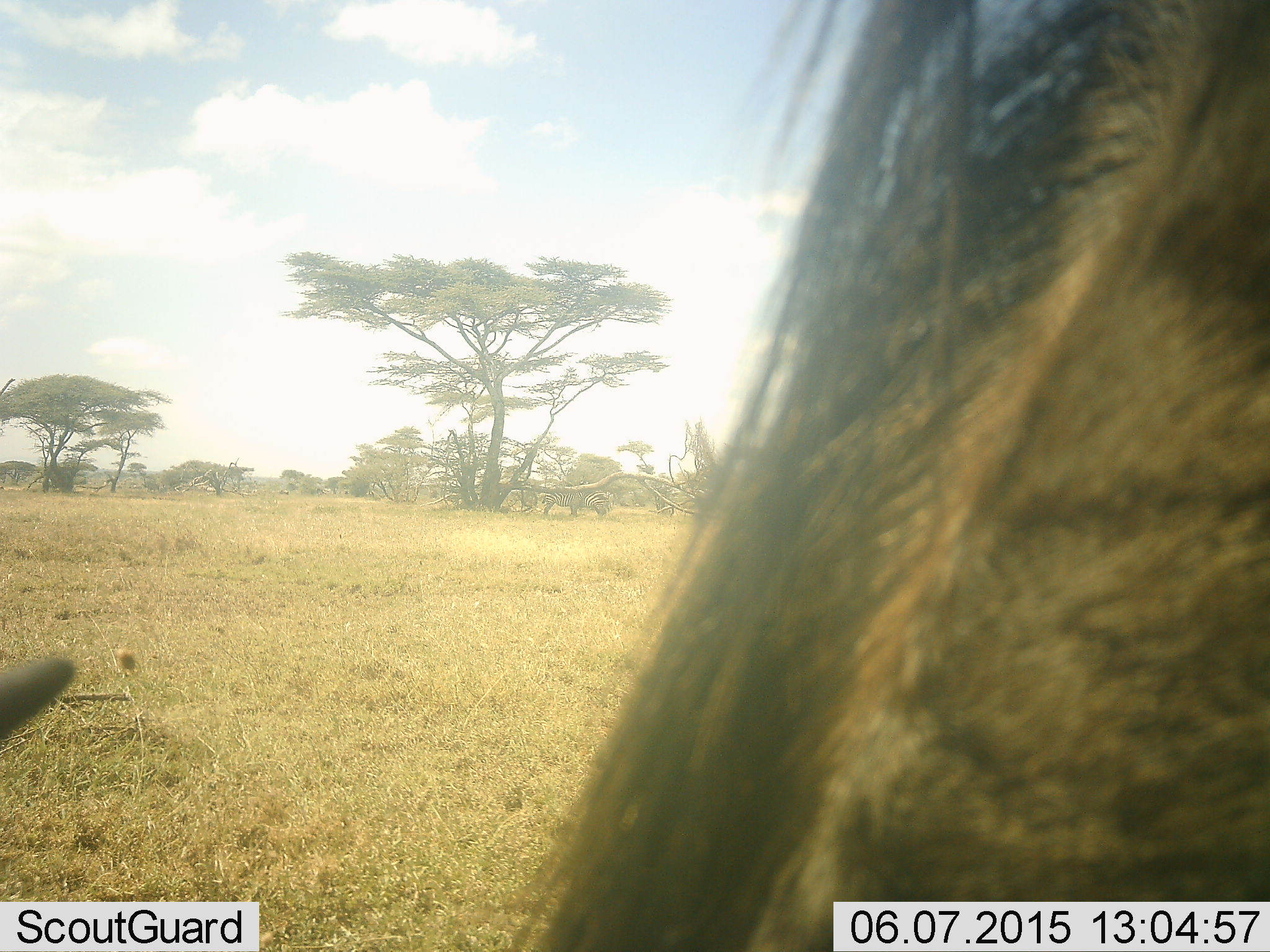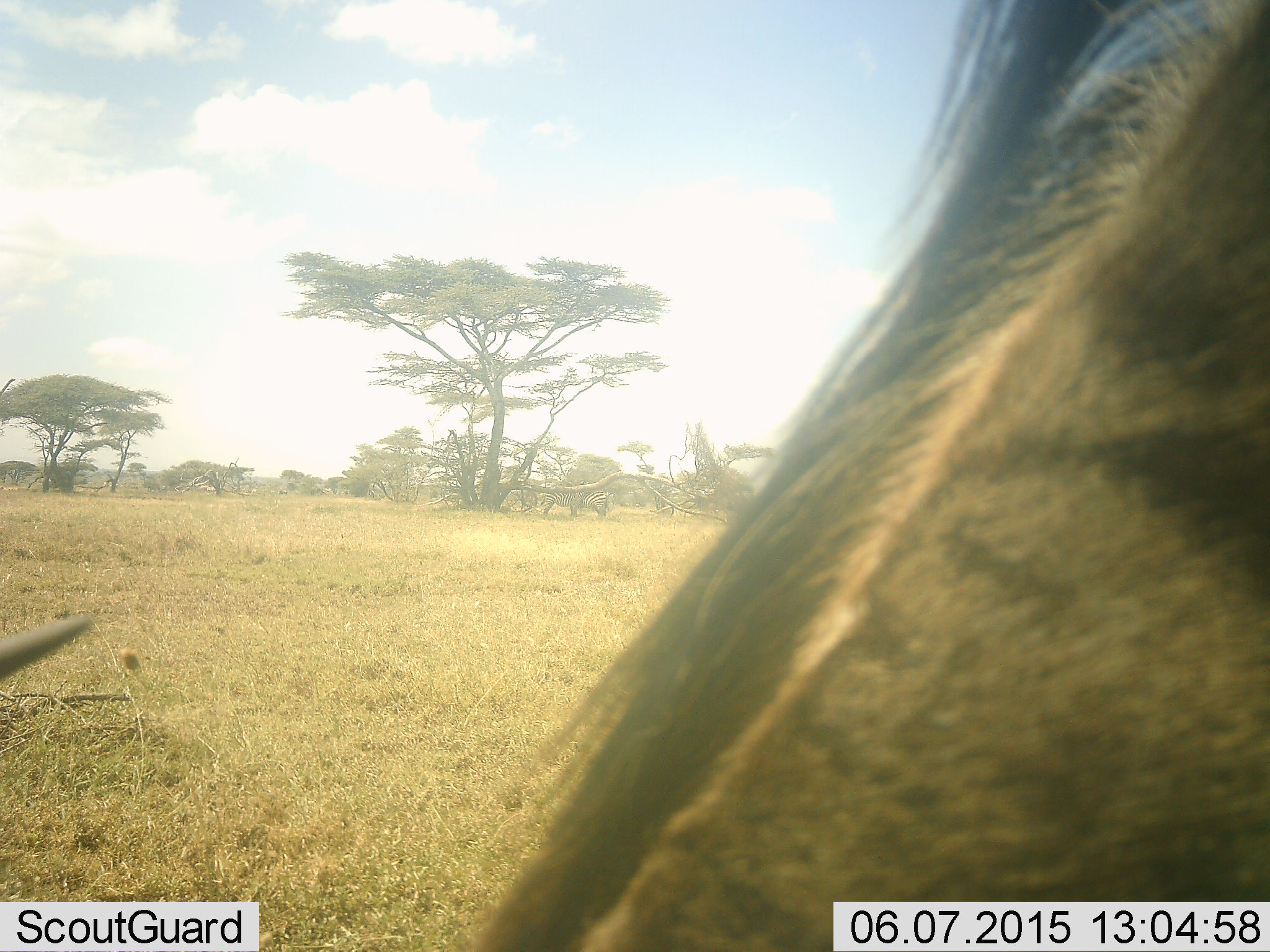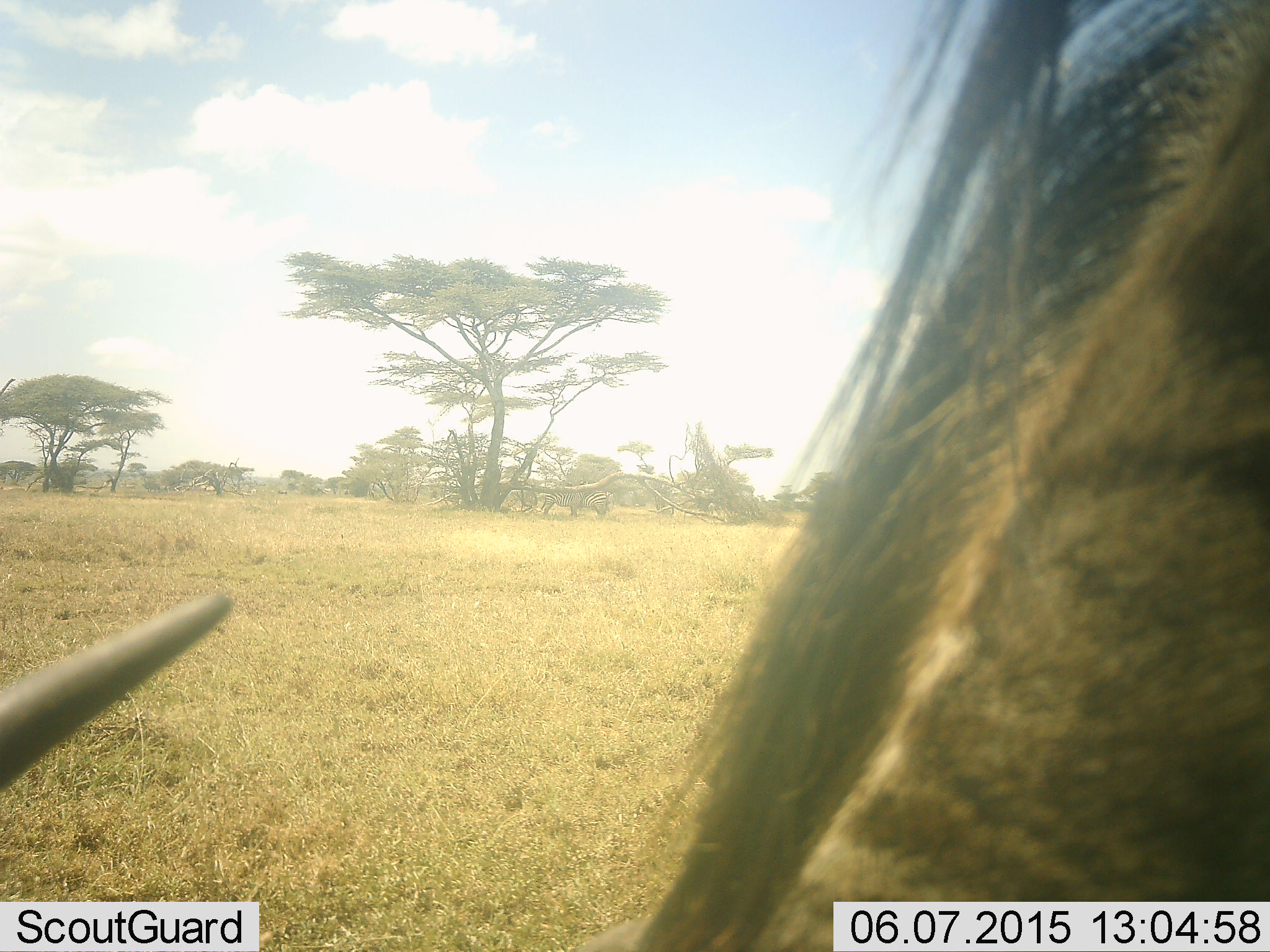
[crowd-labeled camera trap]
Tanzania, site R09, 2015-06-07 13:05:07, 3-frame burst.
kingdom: Animalia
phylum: Chordata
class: Mammalia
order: Artiodactyla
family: Bovidae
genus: Connochaetes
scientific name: Connochaetes taurinus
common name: blue wildebeest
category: wildebeest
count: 1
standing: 64%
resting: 18%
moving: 0%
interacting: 0%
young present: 0%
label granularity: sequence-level